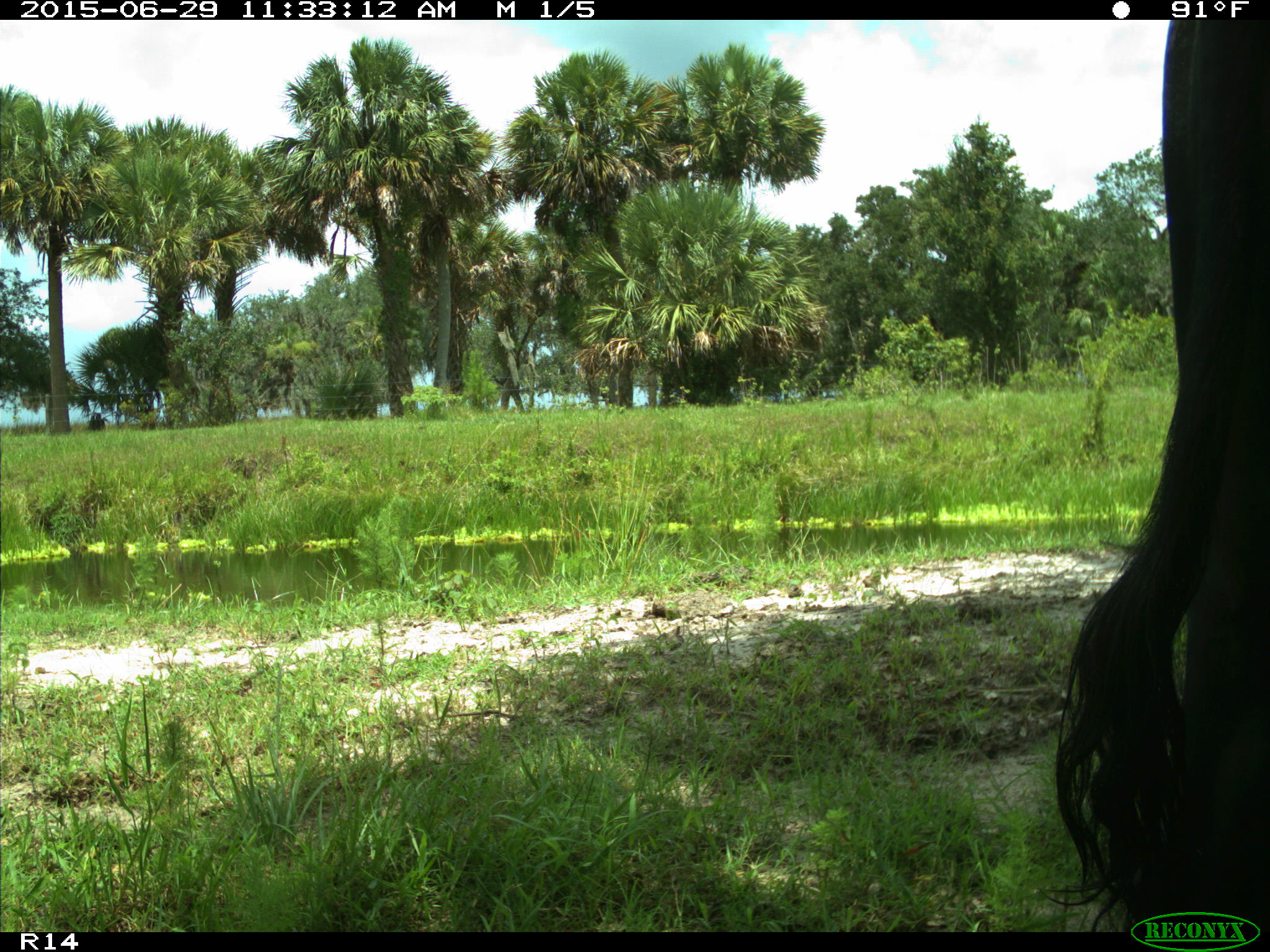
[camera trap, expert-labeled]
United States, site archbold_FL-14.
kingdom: Animalia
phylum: Chordata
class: Mammalia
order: Artiodactyla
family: Bovidae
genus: Bos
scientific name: Bos taurus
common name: domestic cow